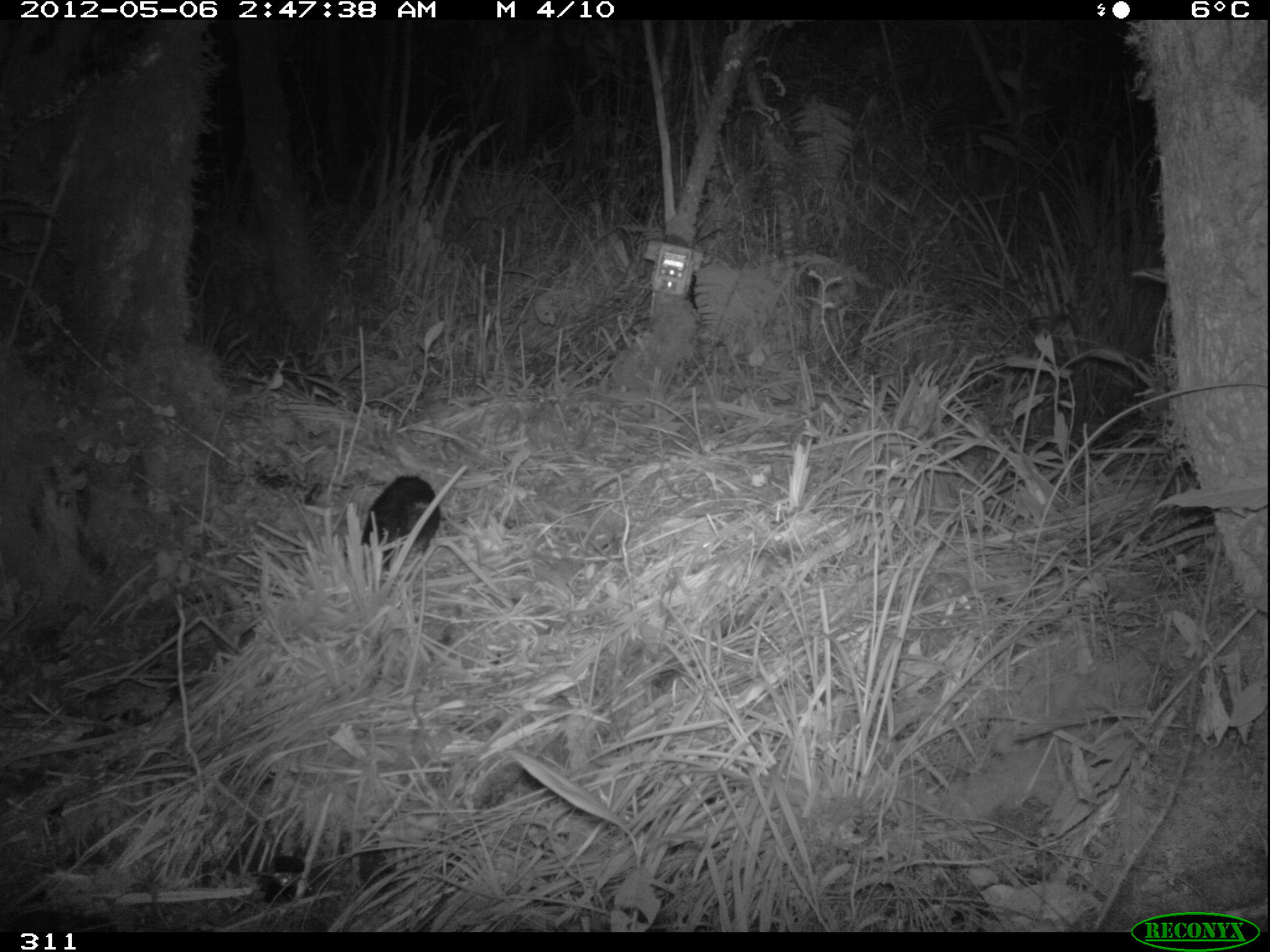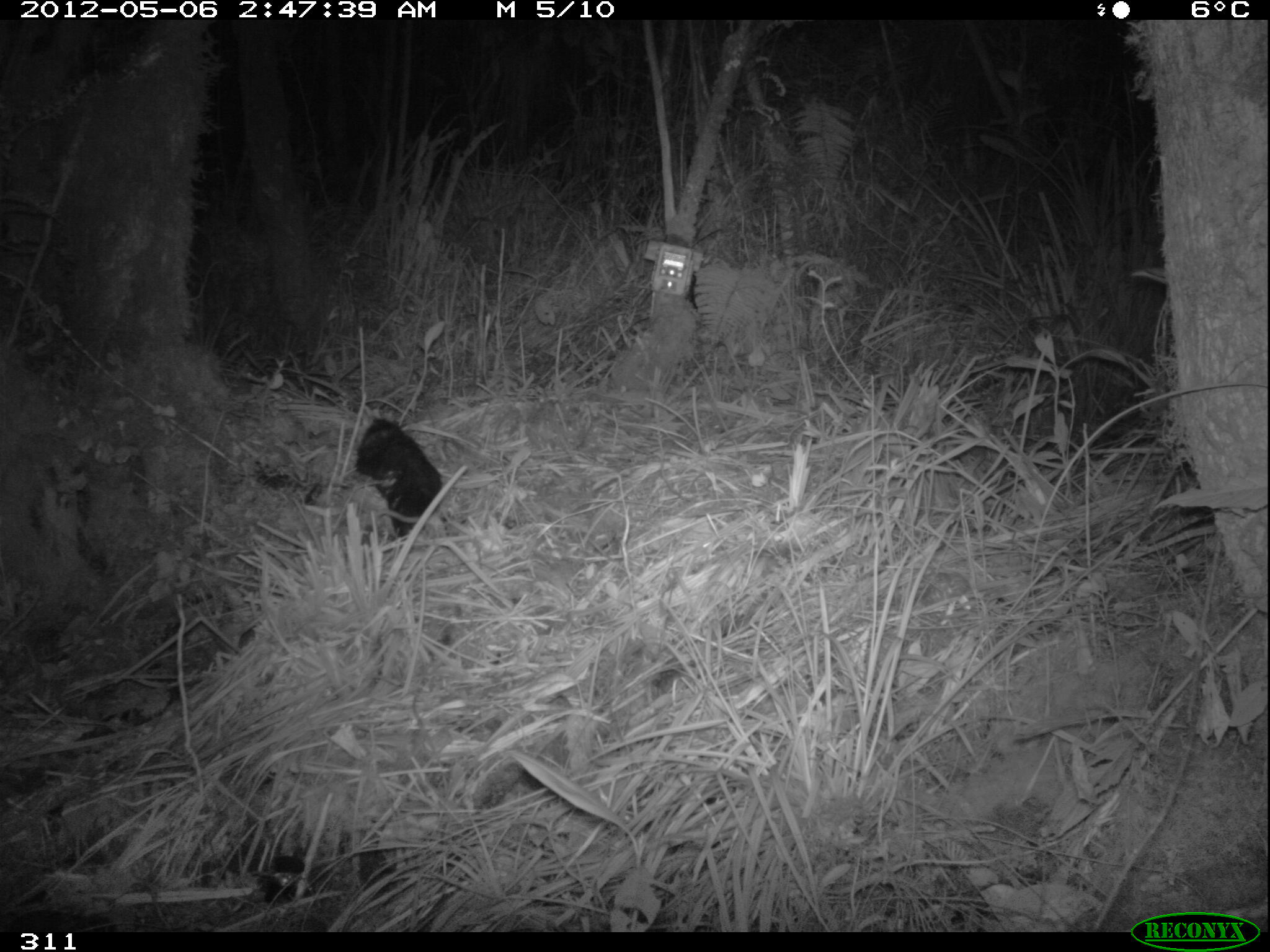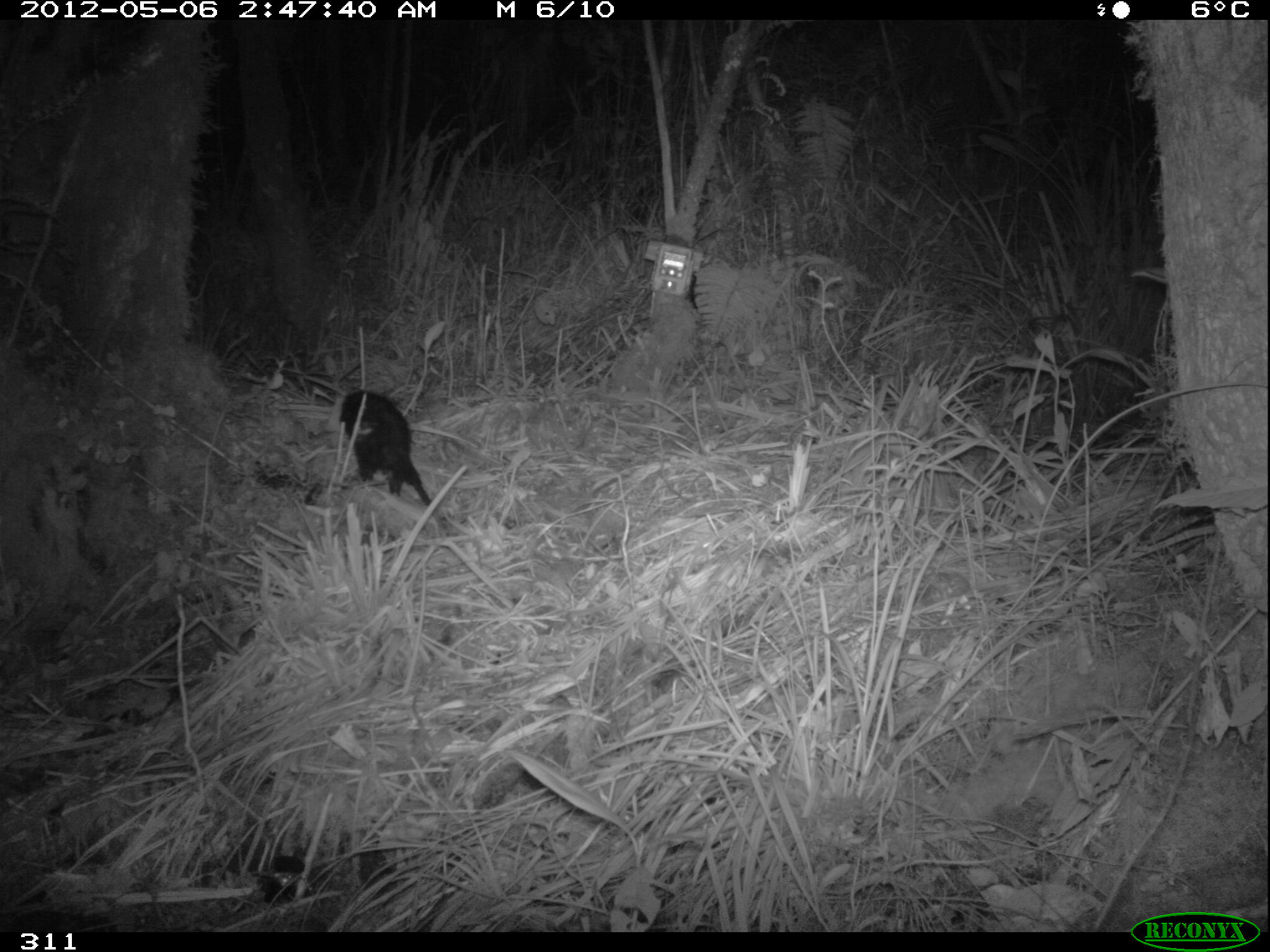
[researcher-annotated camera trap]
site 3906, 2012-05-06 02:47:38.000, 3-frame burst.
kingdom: Animalia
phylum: Chordata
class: Mammalia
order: Didelphimorphia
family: Didelphidae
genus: Didelphis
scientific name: Didelphis pernigra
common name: andean white-eared opossum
Didelphis pernigra (andean white-eared opossum).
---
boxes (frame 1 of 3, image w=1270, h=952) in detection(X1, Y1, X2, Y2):
didelphis pernigra: detection(359, 473, 440, 580)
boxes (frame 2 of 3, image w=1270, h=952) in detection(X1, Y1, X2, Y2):
didelphis pernigra: detection(352, 416, 441, 541)